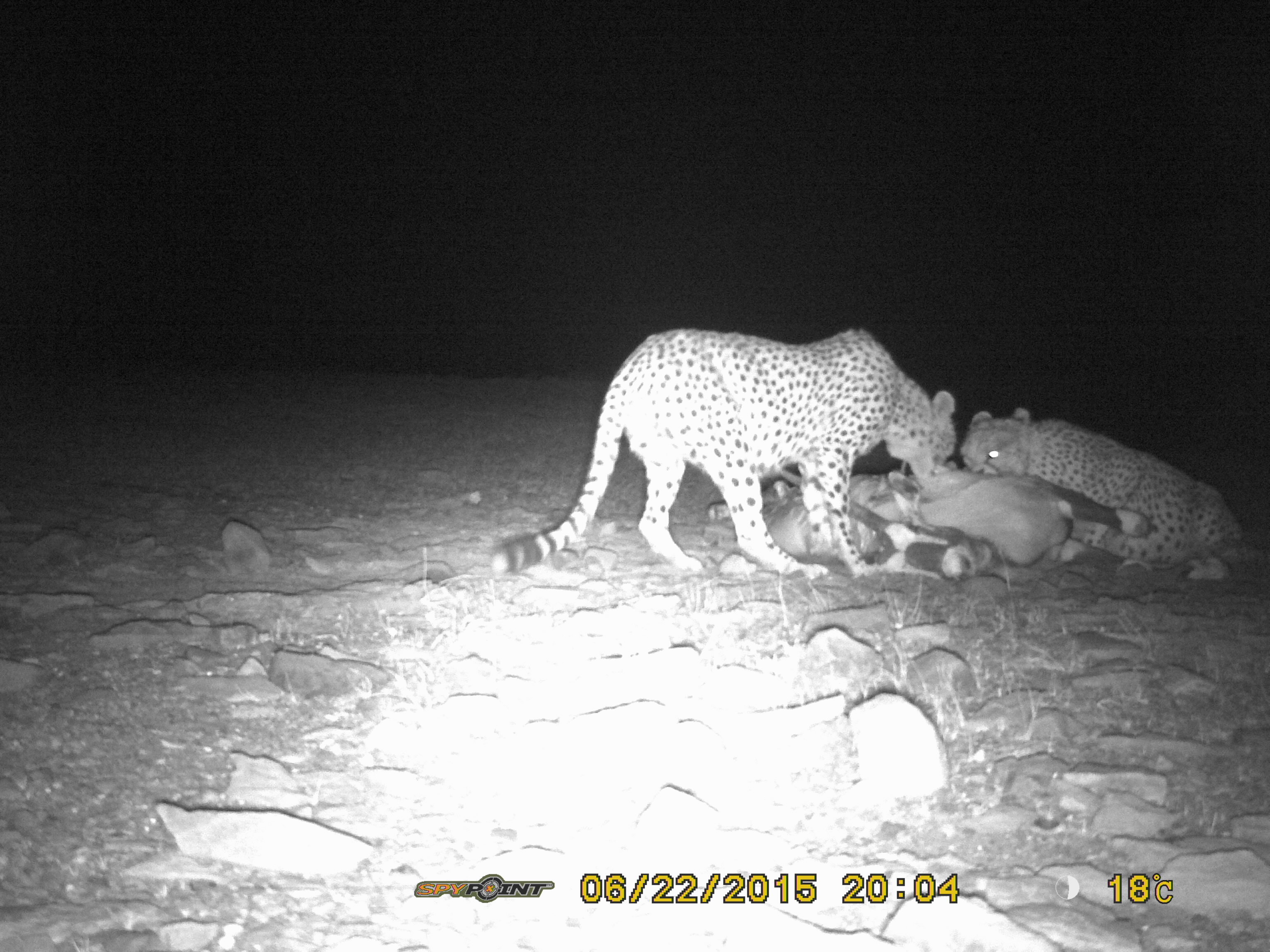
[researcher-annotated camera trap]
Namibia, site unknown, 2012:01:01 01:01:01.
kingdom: Animalia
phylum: Chordata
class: Mammalia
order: Carnivora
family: Felidae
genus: Acinonyx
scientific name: Acinonyx jubatus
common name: cheetah